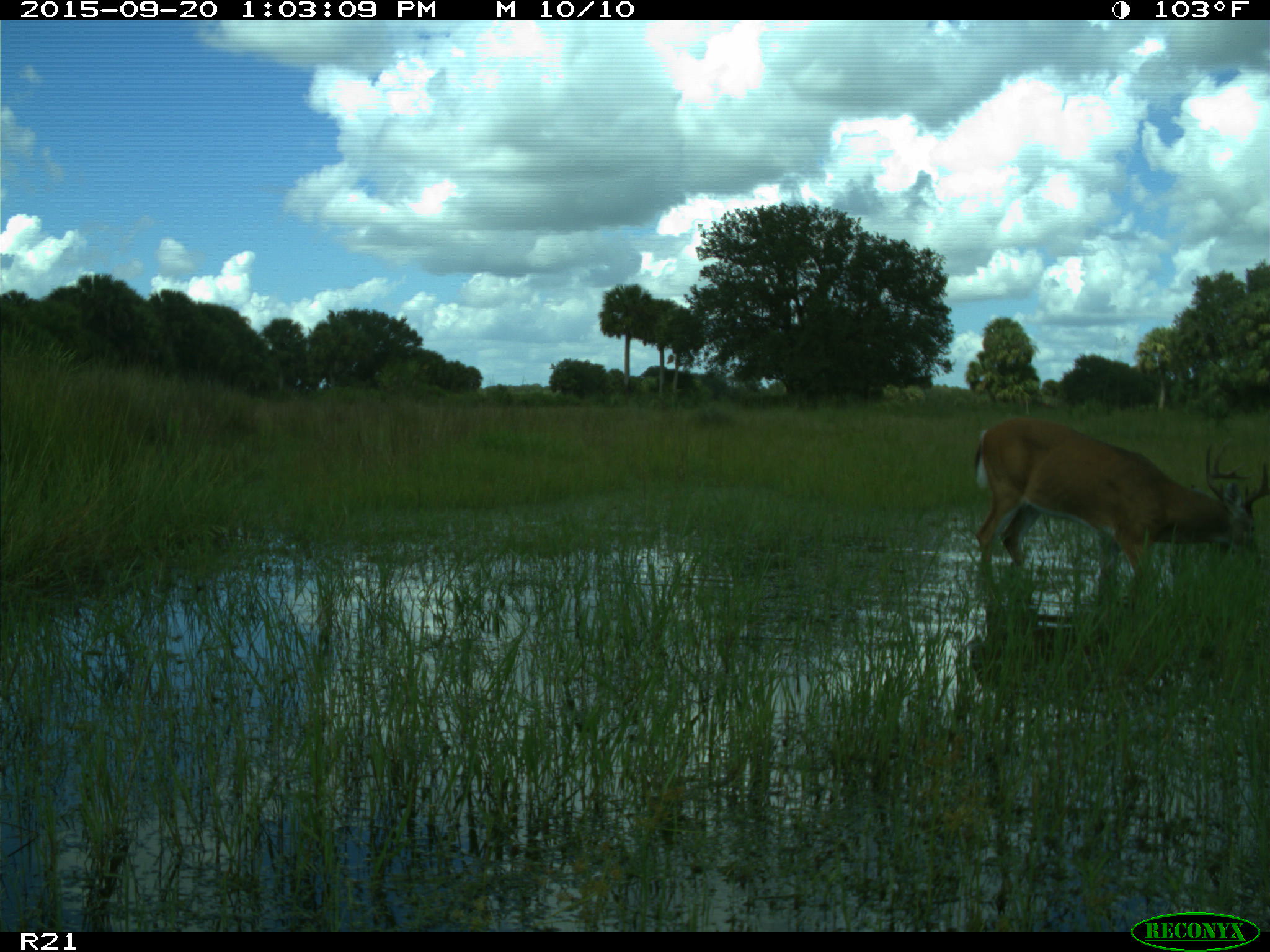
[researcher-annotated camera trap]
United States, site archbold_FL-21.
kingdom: Animalia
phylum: Chordata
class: Mammalia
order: Artiodactyla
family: Cervidae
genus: Odocoileus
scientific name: Odocoileus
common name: deer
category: unidentified deer